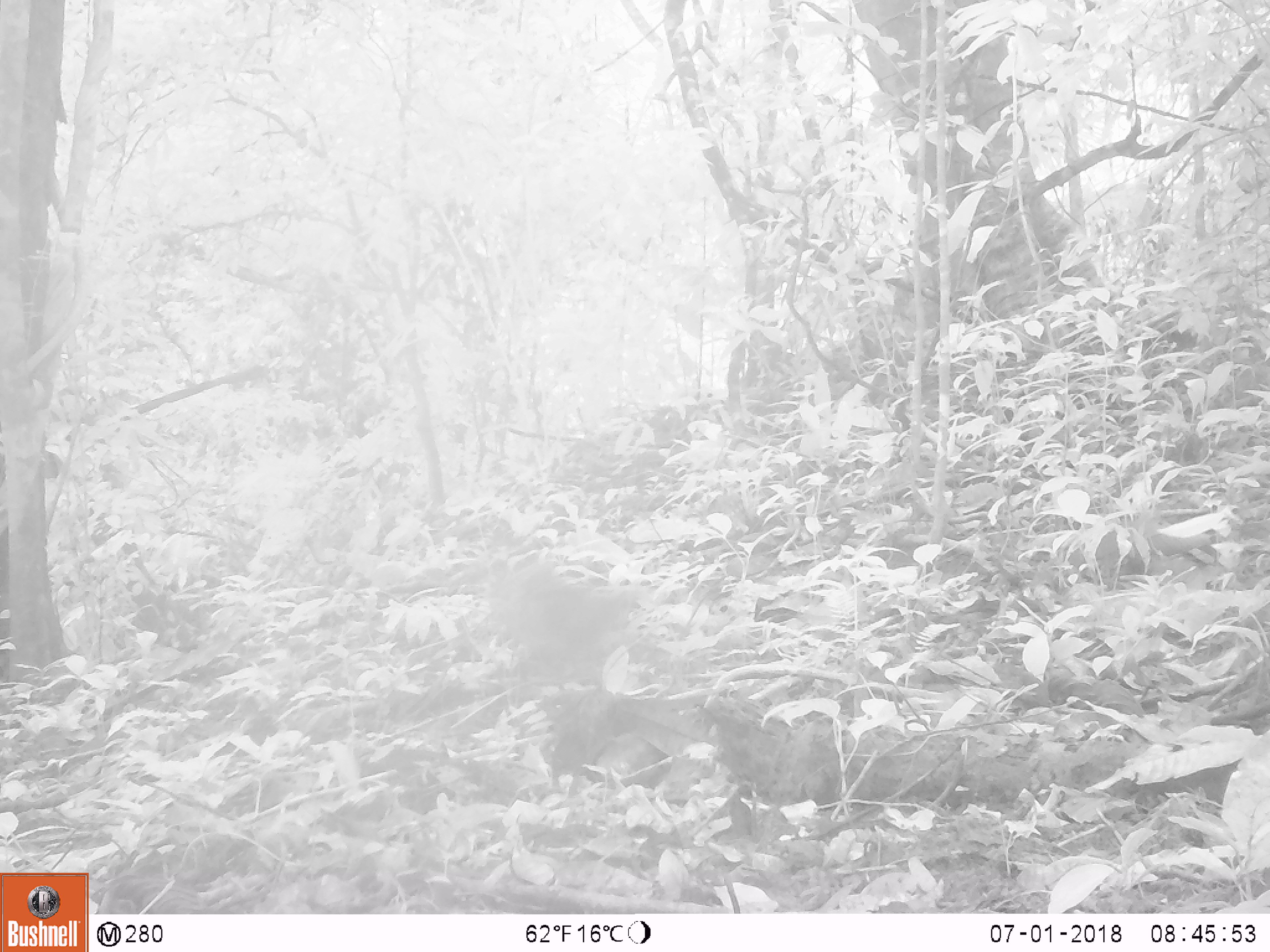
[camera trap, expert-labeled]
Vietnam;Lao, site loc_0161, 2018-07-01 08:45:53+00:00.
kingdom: Animalia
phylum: Chordata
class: Aves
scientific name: Aves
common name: bird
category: unidentified bird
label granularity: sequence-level